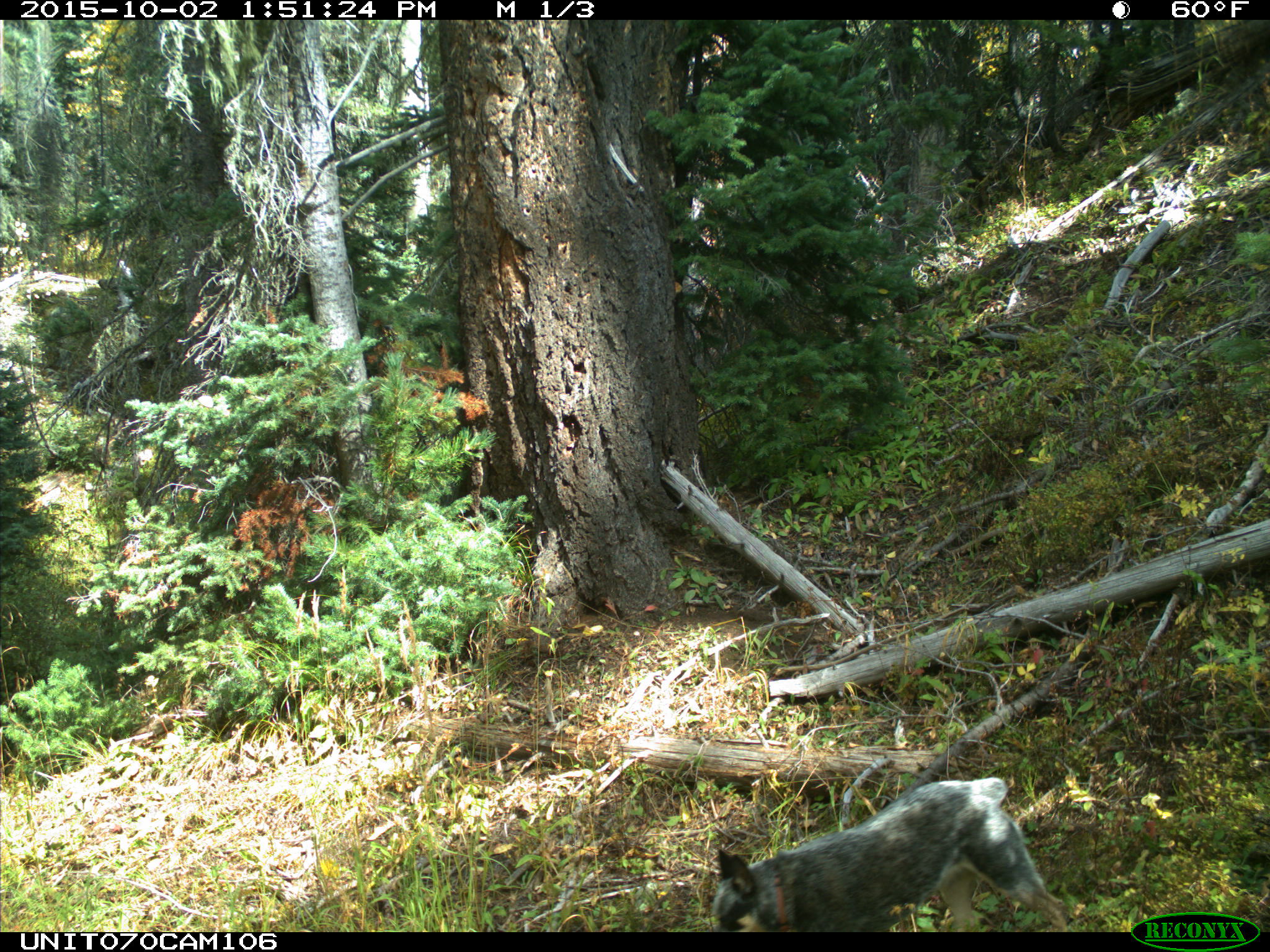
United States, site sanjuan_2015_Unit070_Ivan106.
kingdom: Animalia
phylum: Chordata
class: Mammalia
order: Carnivora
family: Canidae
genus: Canis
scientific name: Canis familiaris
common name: domestic dog